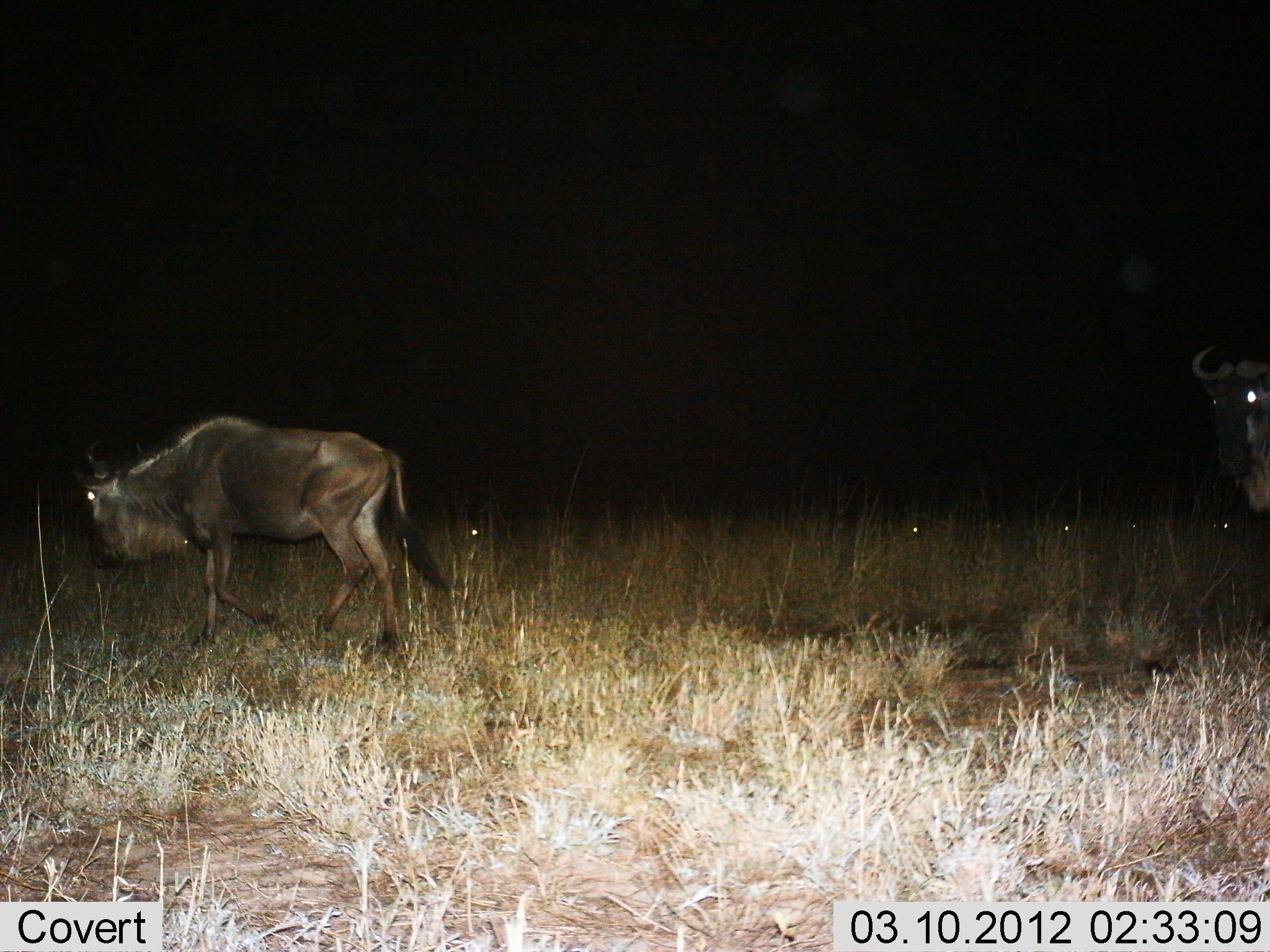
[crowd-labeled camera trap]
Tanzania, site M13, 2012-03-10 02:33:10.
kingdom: Animalia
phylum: Chordata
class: Mammalia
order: Artiodactyla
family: Bovidae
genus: Connochaetes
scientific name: Connochaetes taurinus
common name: blue wildebeest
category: wildebeest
Wildebeest (blue wildebeest) (Connochaetes taurinus), count 2. Behavior (volunteer vote fractions): standing 38%, resting 12%, moving 88%, interacting 0%. Young present (vote fraction): 0%. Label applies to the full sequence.